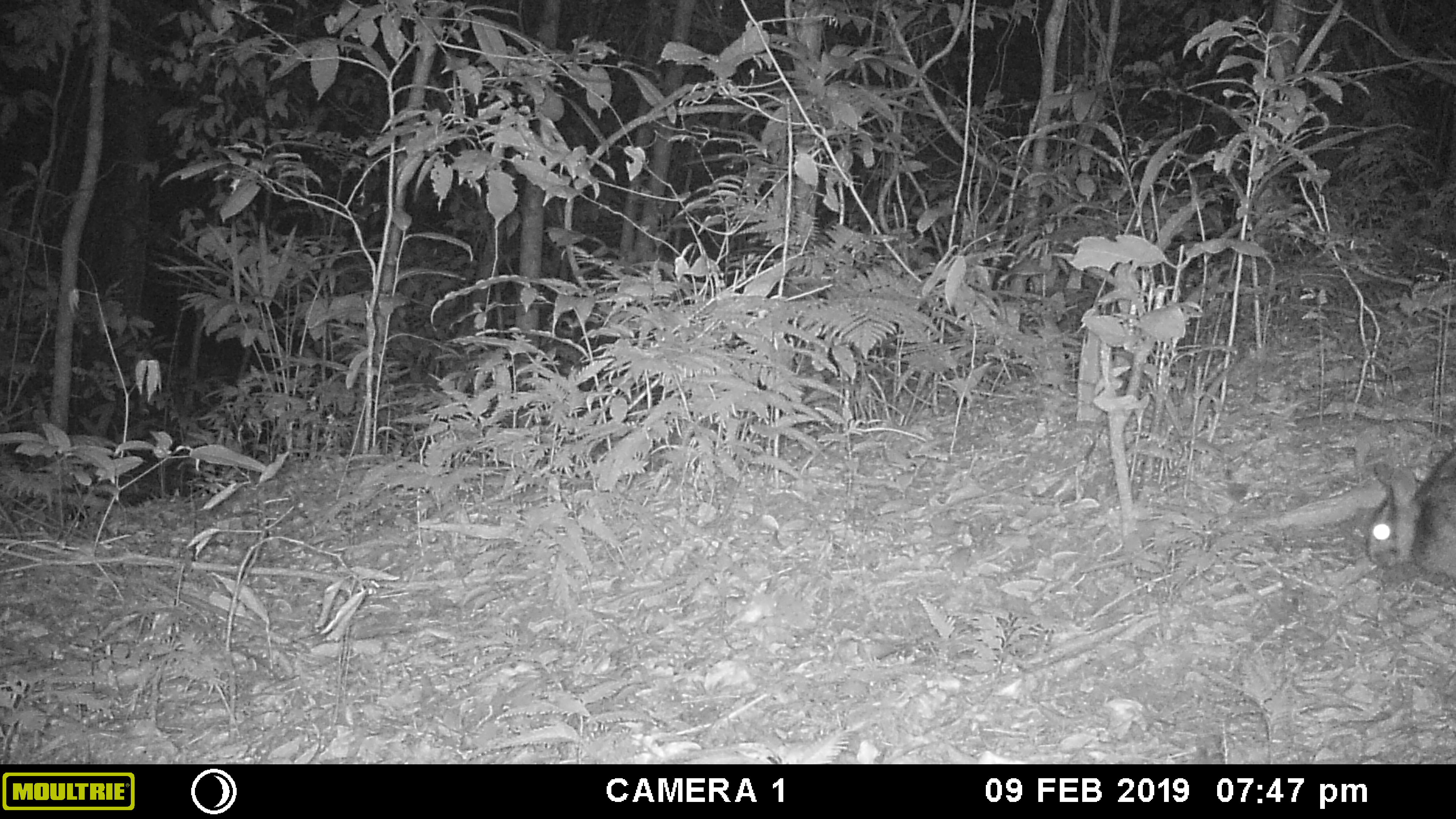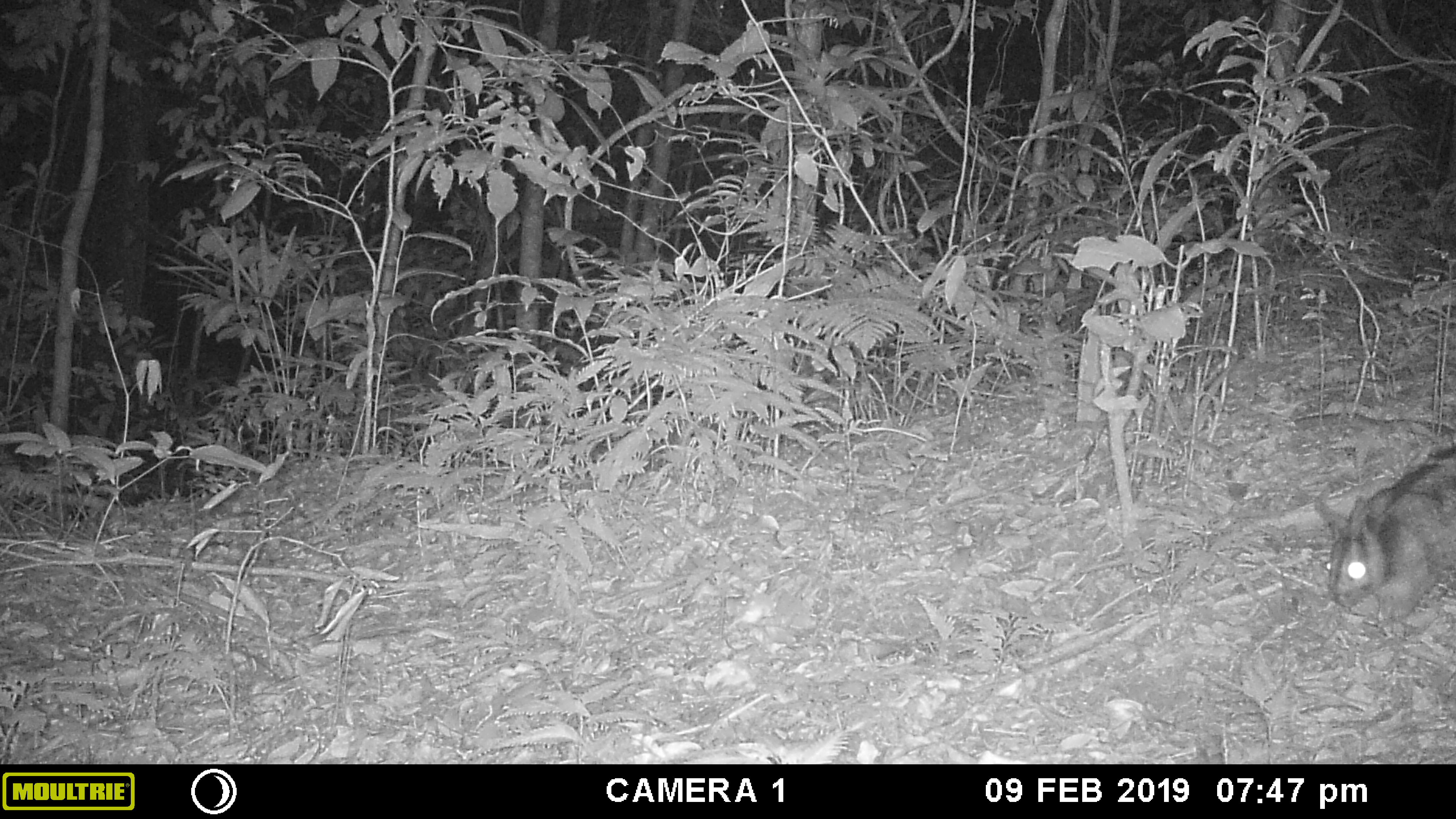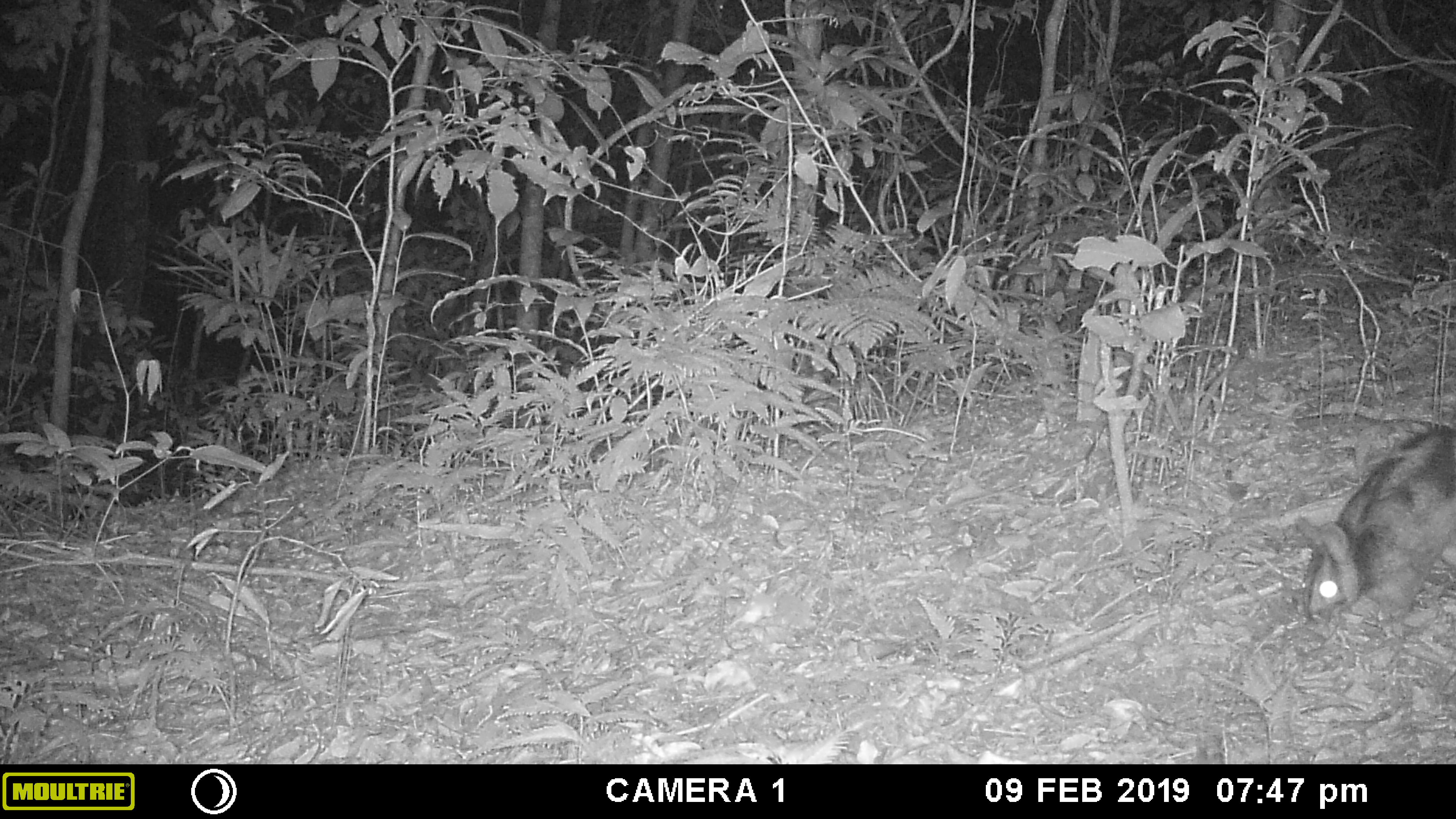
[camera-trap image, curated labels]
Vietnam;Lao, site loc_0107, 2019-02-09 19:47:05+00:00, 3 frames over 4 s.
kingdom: Animalia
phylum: Chordata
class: Mammalia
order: Lagomorpha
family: Leporidae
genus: Nesolagus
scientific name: Nesolagus timminsi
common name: annamite striped rabbit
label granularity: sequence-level